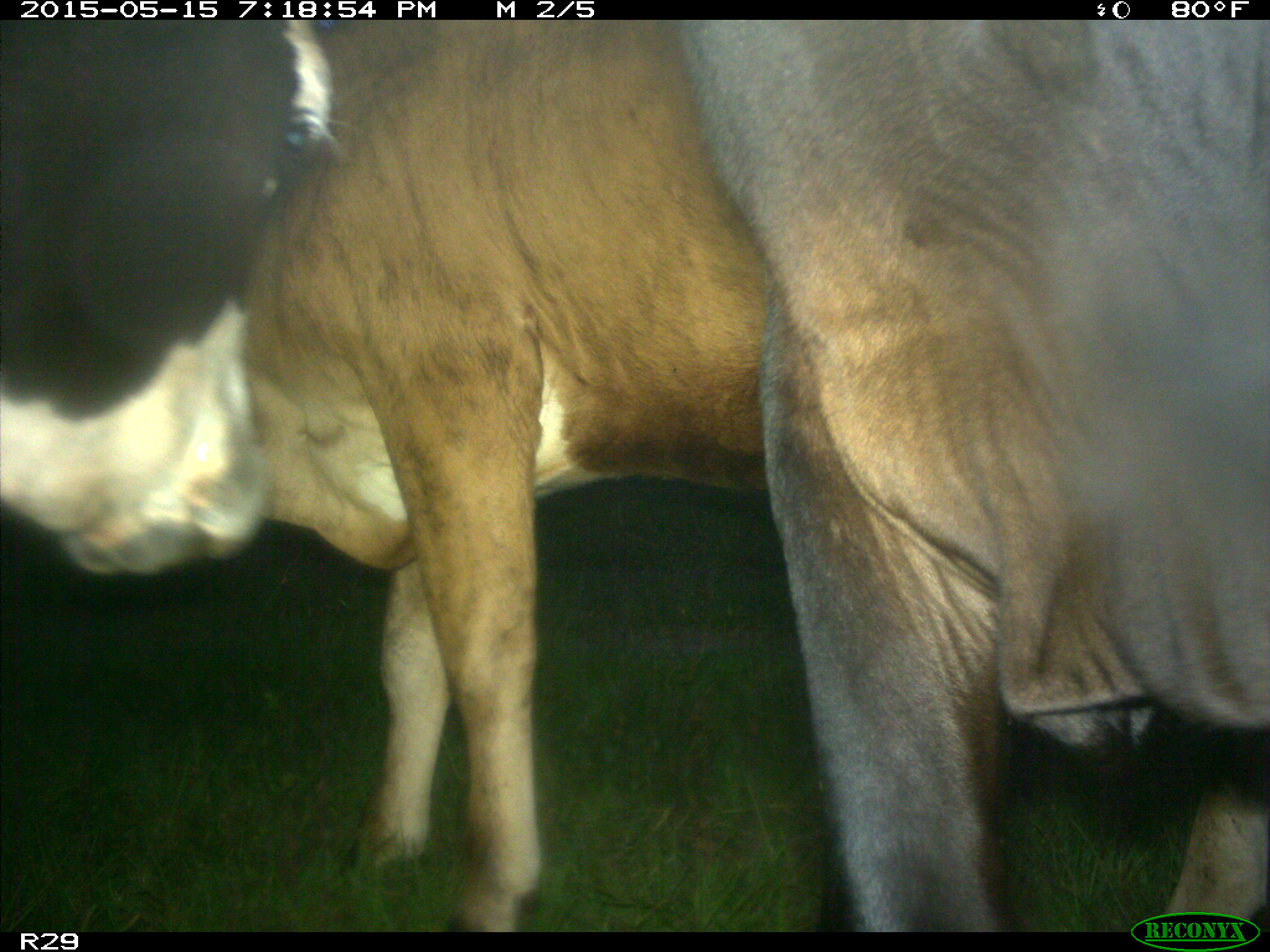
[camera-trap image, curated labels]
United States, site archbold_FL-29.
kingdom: Animalia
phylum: Chordata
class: Mammalia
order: Artiodactyla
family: Bovidae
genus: Bos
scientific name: Bos taurus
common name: domestic cow